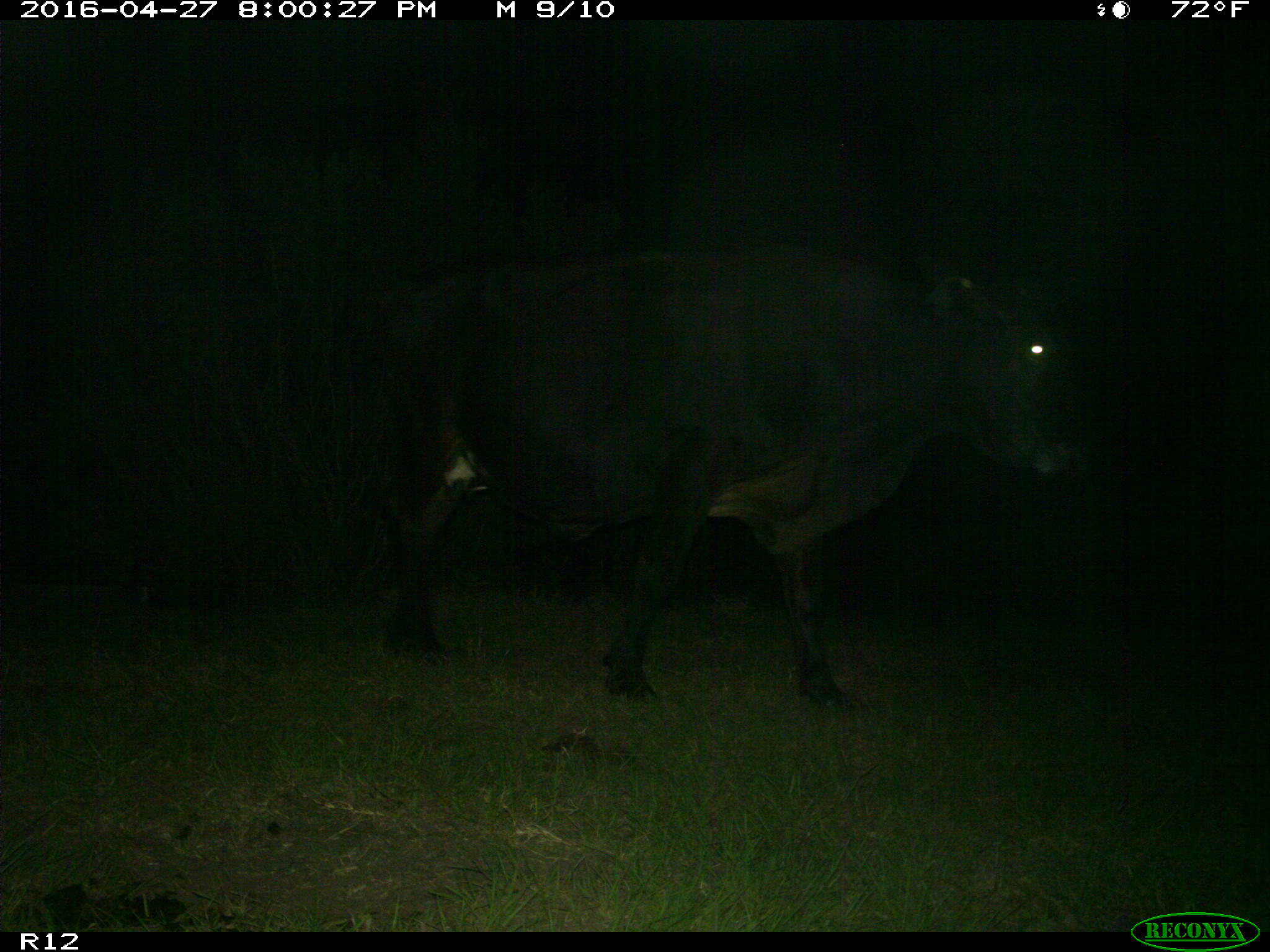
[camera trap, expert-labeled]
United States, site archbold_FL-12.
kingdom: Animalia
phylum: Chordata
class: Mammalia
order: Artiodactyla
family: Bovidae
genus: Bos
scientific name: Bos taurus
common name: domestic cow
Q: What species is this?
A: Bos taurus (domestic cow).